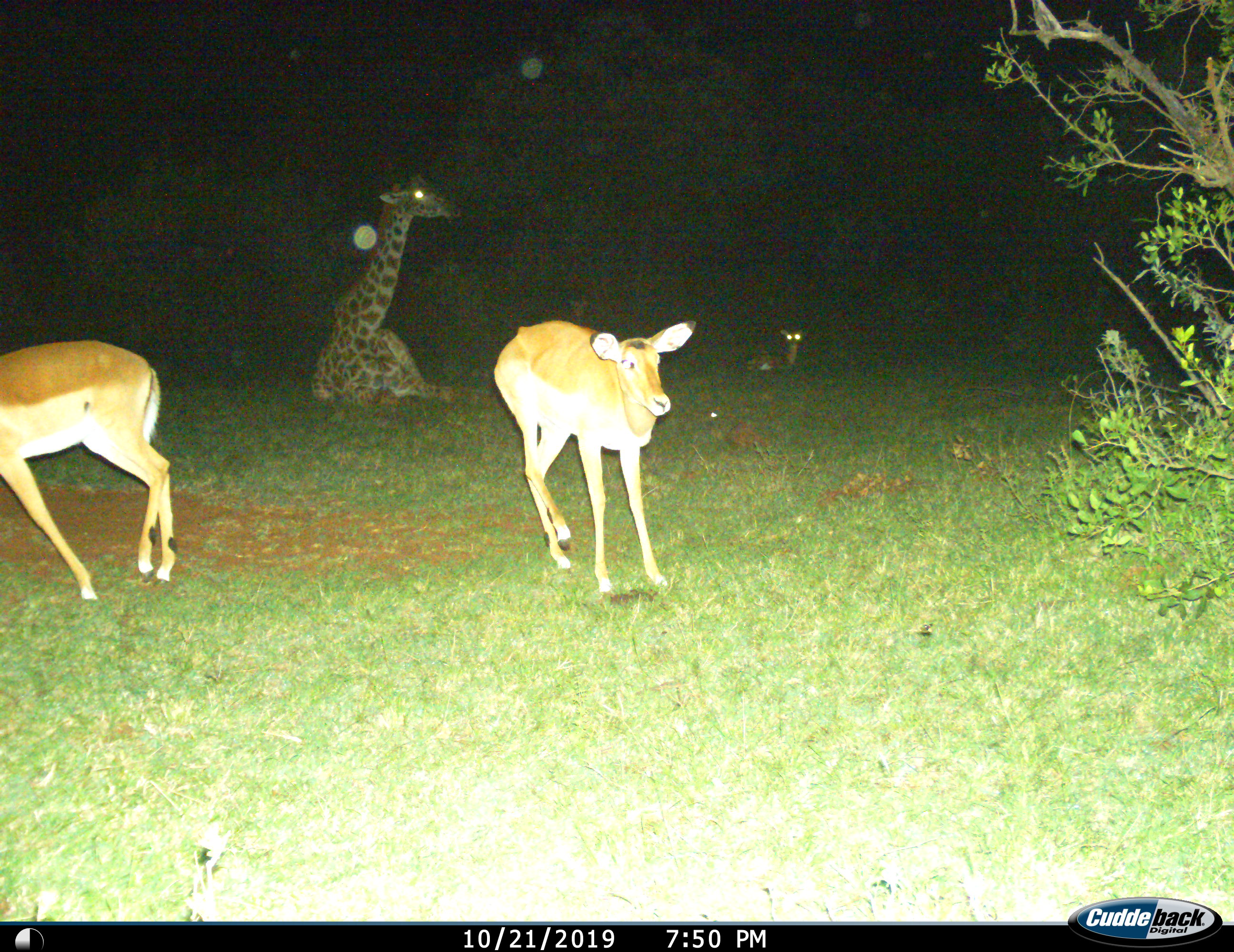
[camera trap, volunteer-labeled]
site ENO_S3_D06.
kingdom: Animalia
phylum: Chordata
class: Mammalia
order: Artiodactyla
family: Giraffidae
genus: Giraffa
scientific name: Giraffa camelopardalis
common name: giraffe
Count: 1.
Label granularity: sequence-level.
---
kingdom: Animalia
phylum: Chordata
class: Mammalia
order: Artiodactyla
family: Bovidae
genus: Aepyceros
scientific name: Aepyceros melampus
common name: impala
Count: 3.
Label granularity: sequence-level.